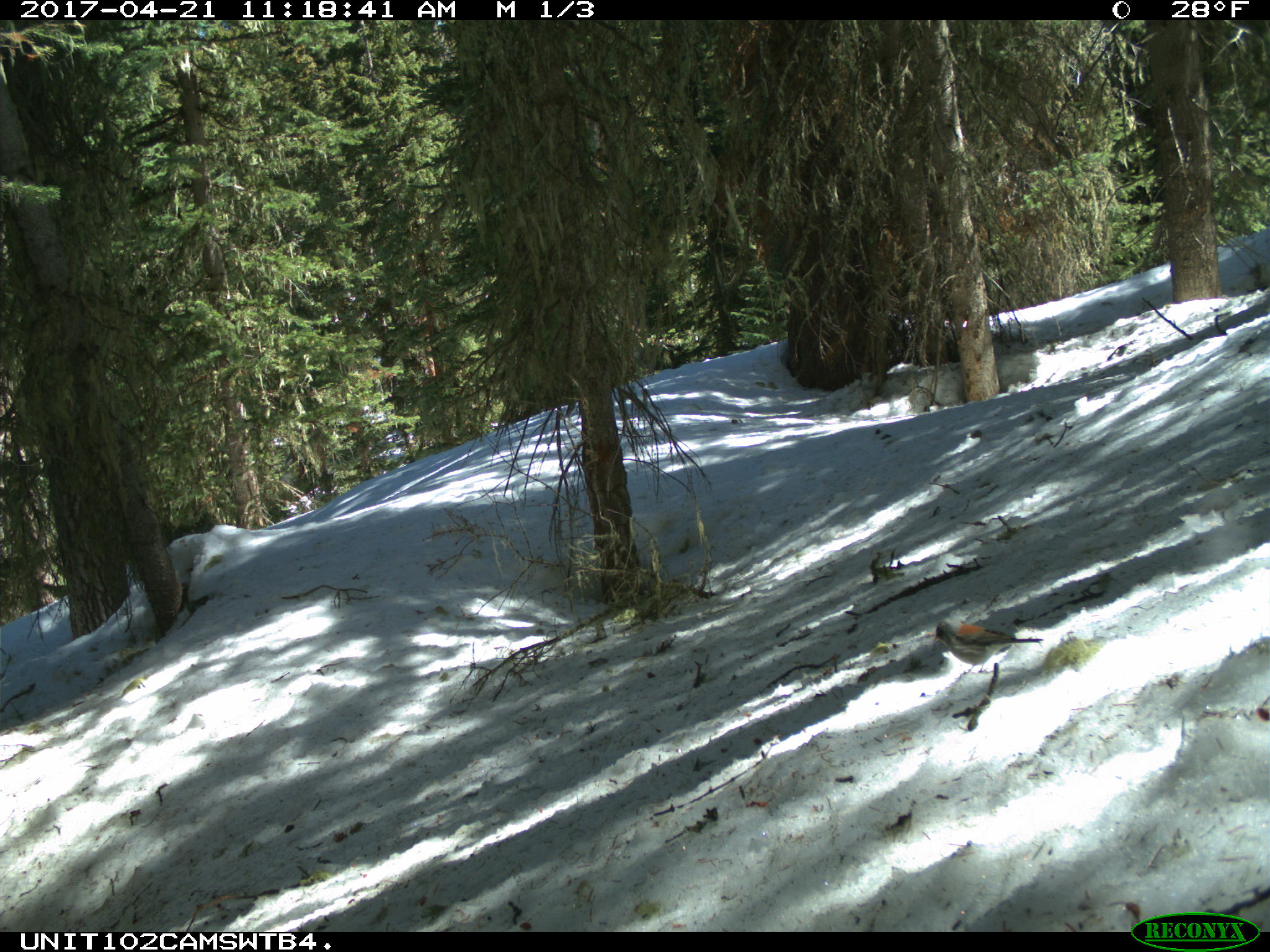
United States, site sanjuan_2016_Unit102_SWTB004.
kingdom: Animalia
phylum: Chordata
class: Aves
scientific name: Aves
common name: birds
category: unidentified bird